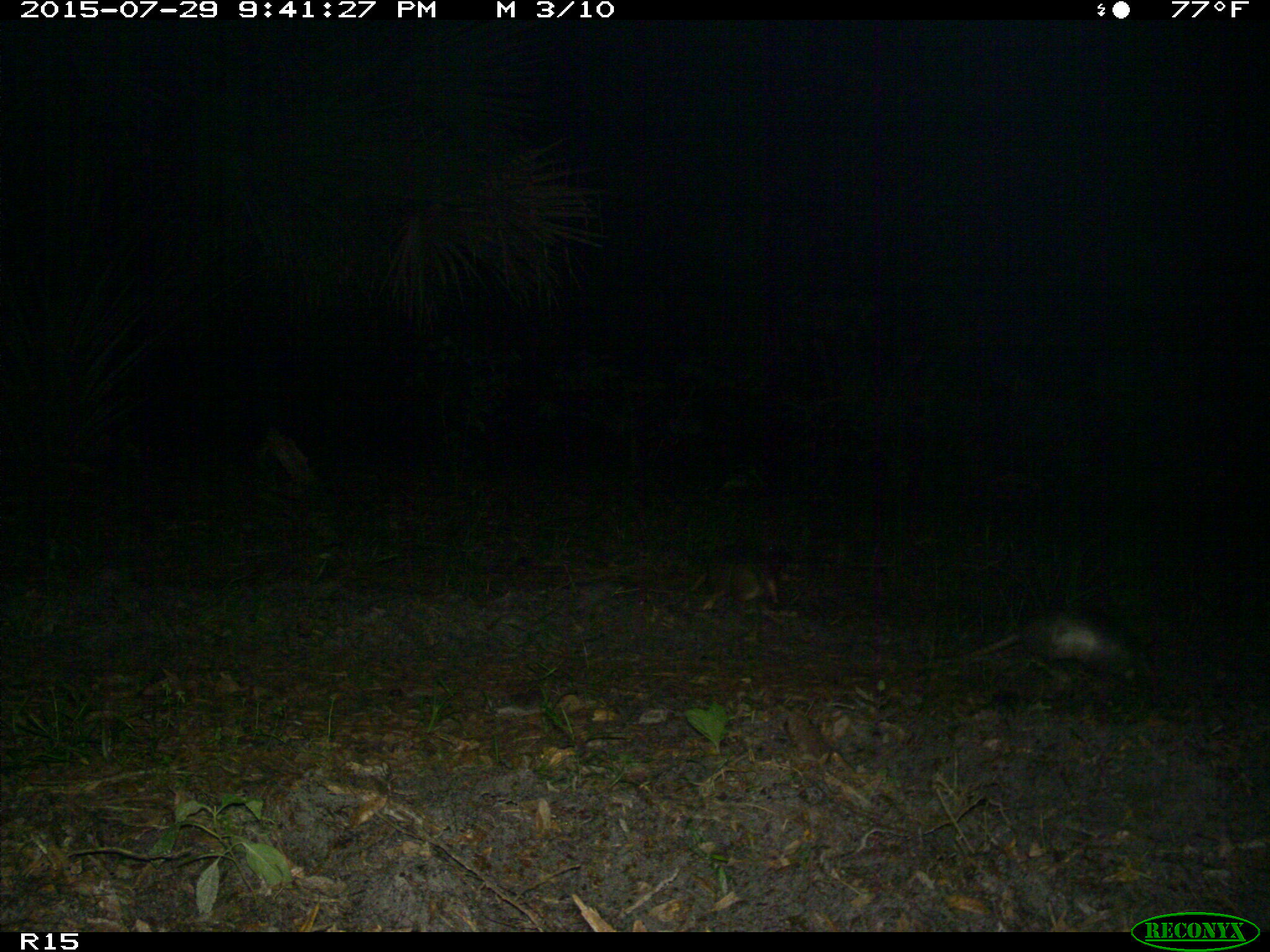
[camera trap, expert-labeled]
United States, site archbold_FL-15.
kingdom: Animalia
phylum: Chordata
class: Mammalia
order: Cingulata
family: Dasypodidae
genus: Dasypus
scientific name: Dasypus novemcinctus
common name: nine-banded armadillo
Dasypus novemcinctus (nine-banded armadillo).